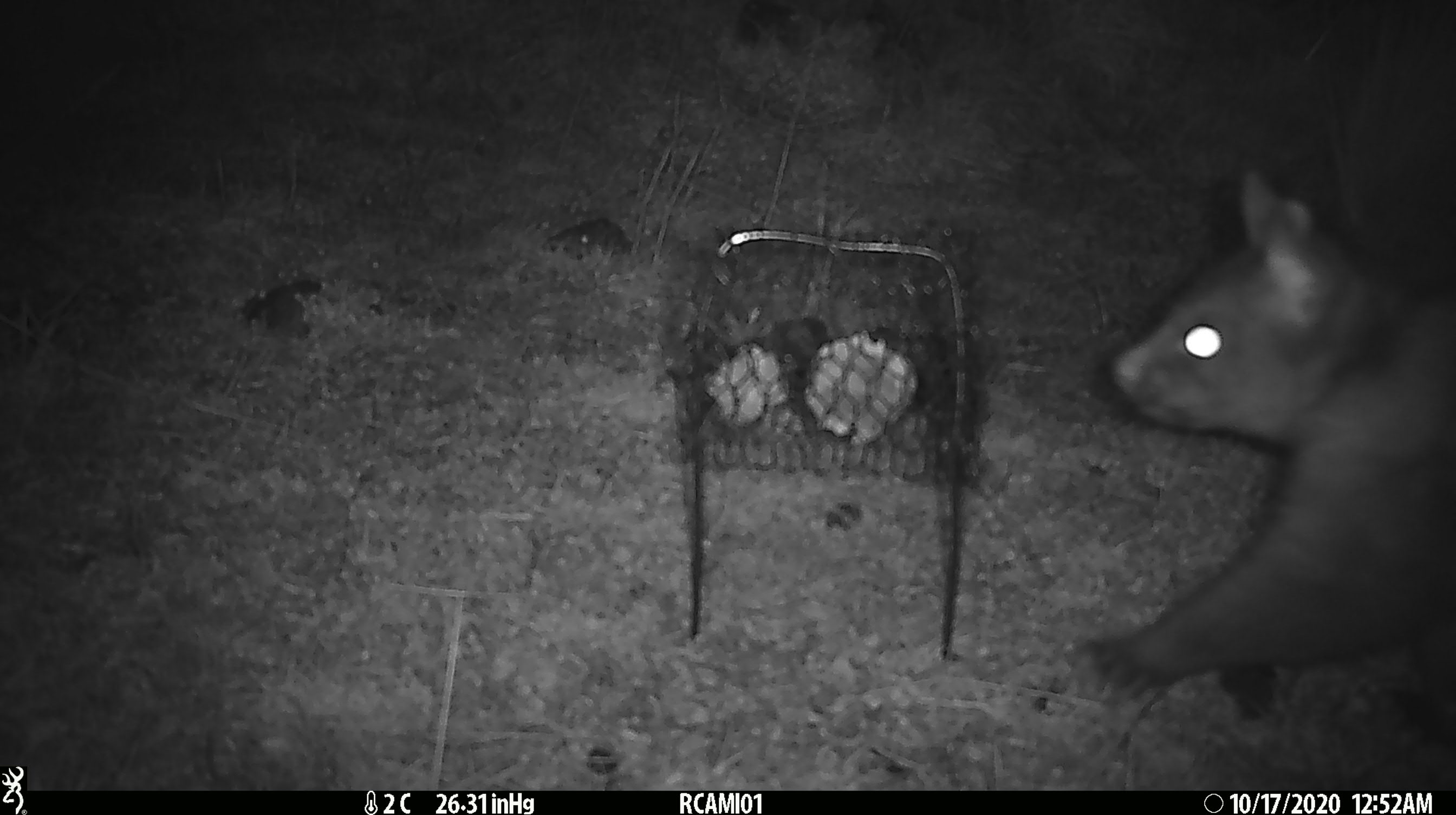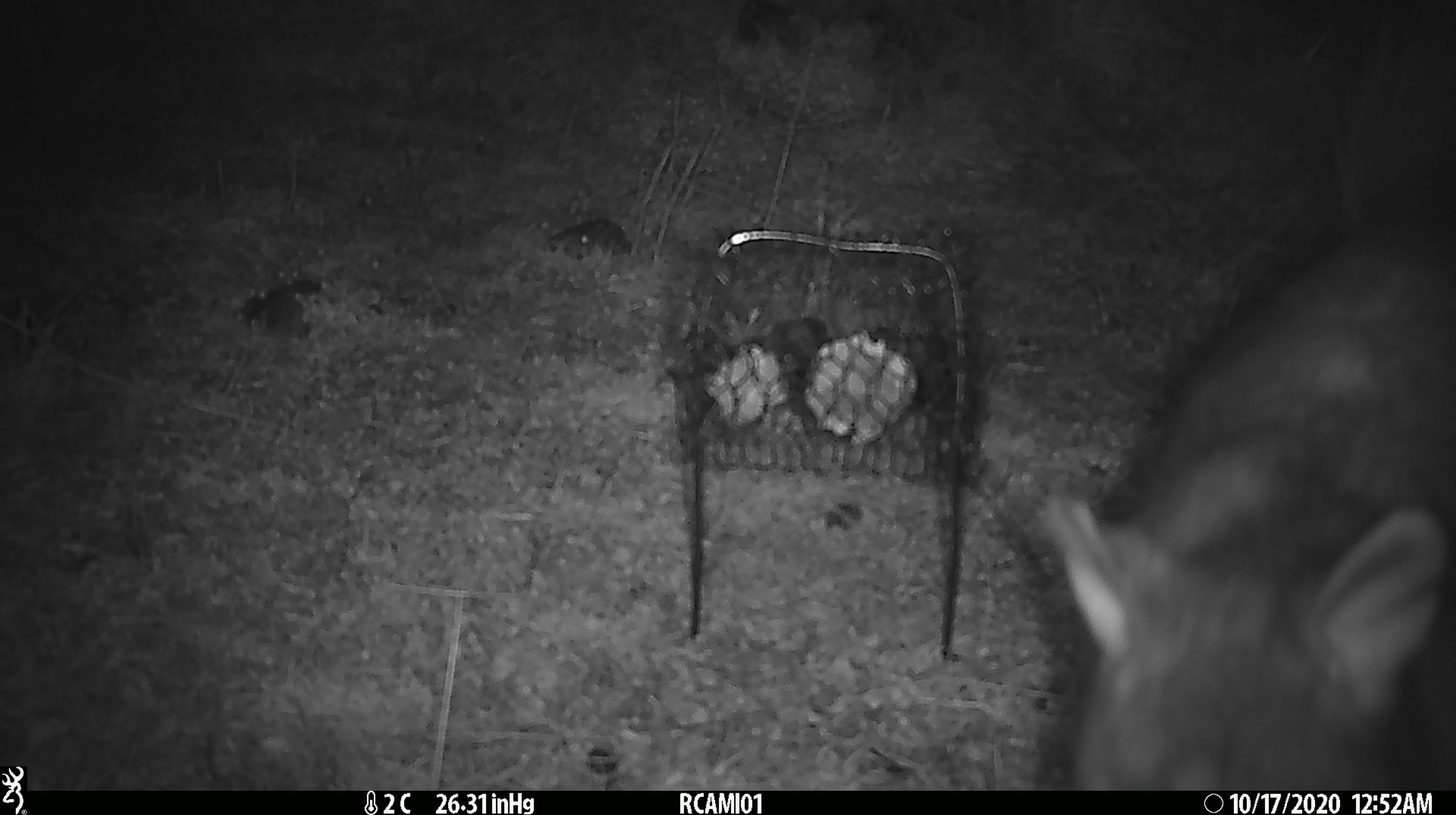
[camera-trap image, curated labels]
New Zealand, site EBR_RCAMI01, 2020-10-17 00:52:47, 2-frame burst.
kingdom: Animalia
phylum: Chordata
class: Mammalia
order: Diprotodontia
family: Phalangeridae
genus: Trichosurus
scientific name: Trichosurus vulpecula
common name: common brushtail possum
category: possum